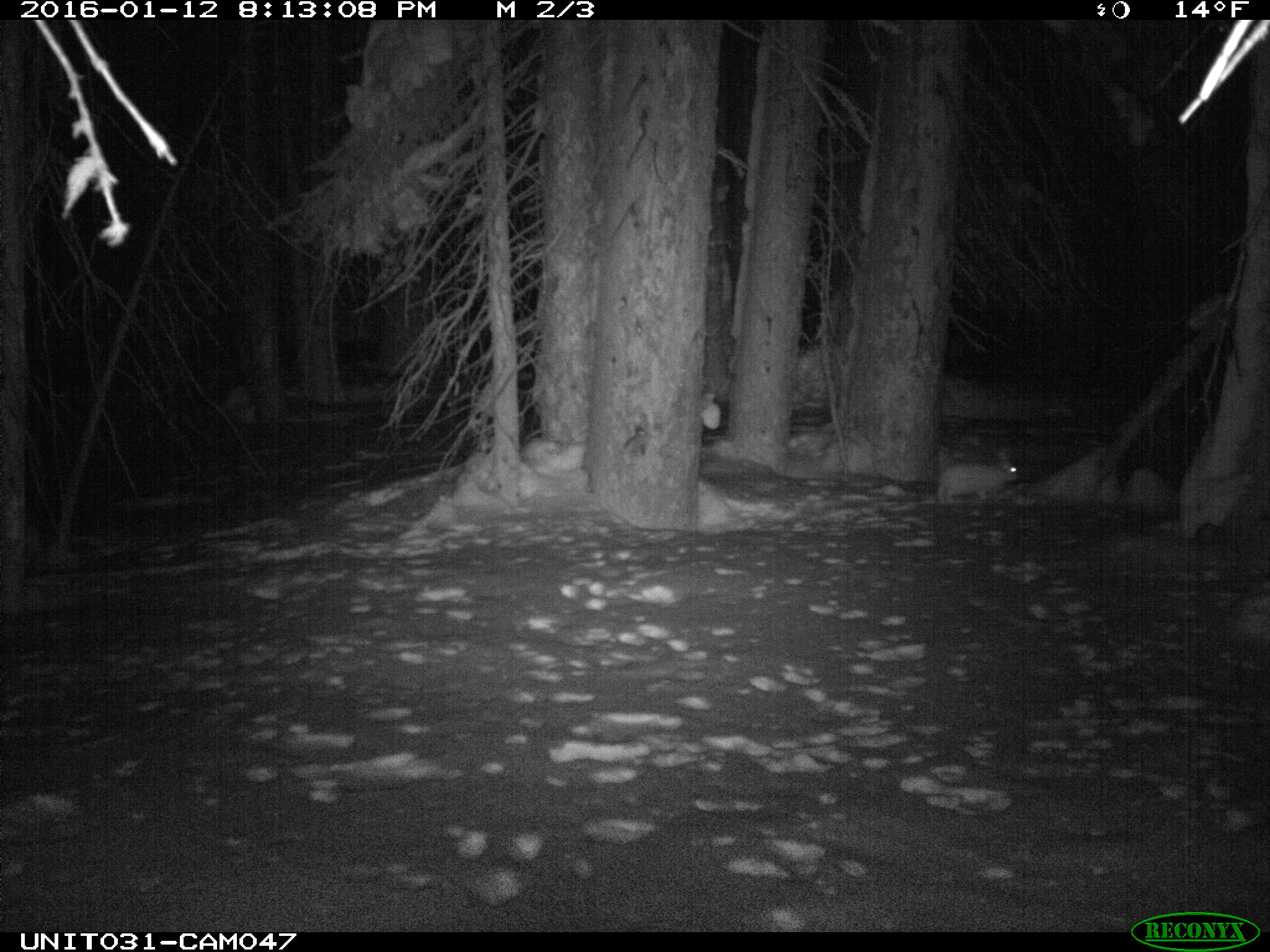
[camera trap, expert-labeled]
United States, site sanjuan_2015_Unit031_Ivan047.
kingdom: Animalia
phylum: Chordata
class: Mammalia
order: Lagomorpha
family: Leporidae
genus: Lepus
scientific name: Lepus americanus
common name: snowshoe hare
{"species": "Lepus americanus (snowshoe hare)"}